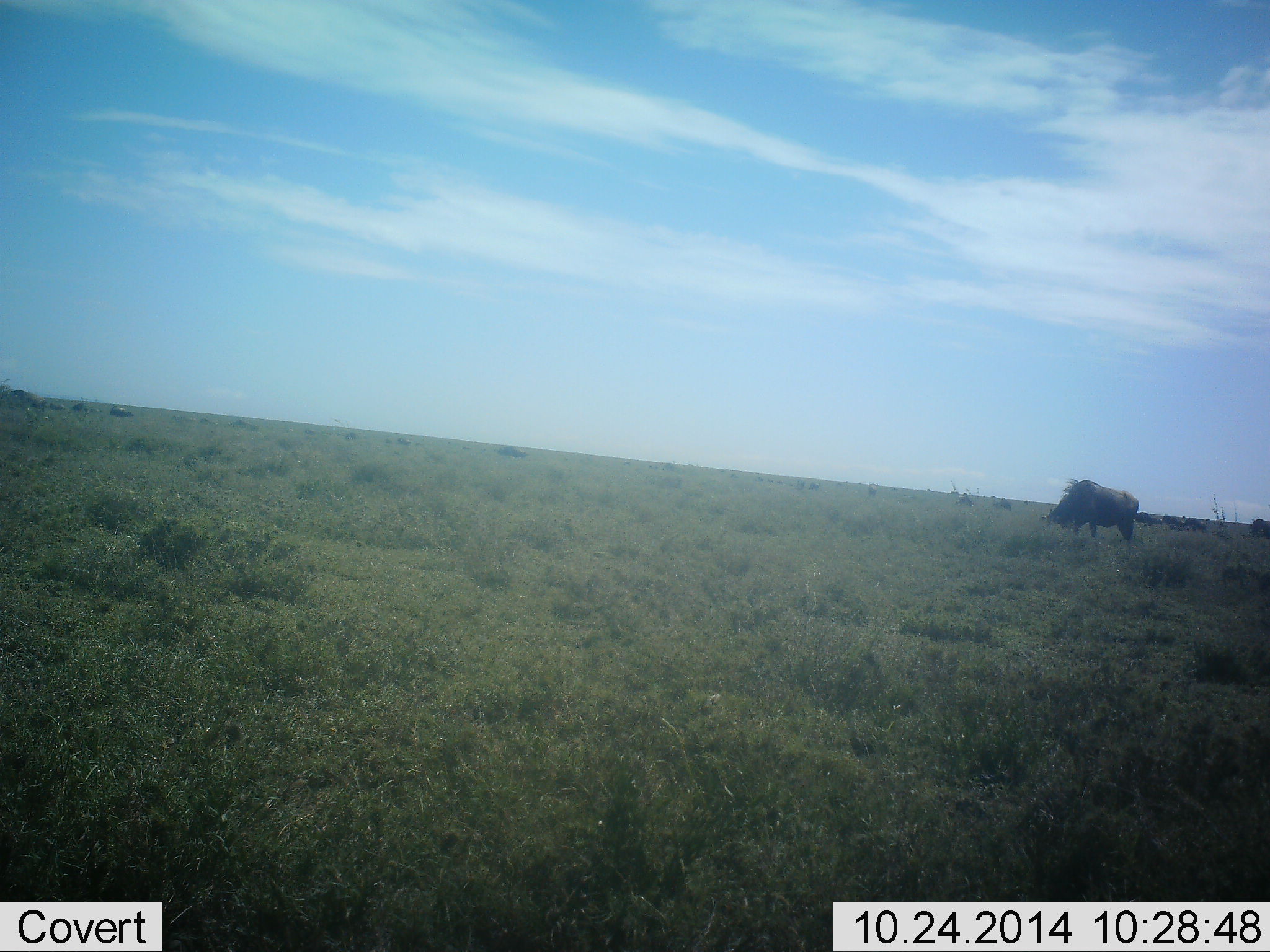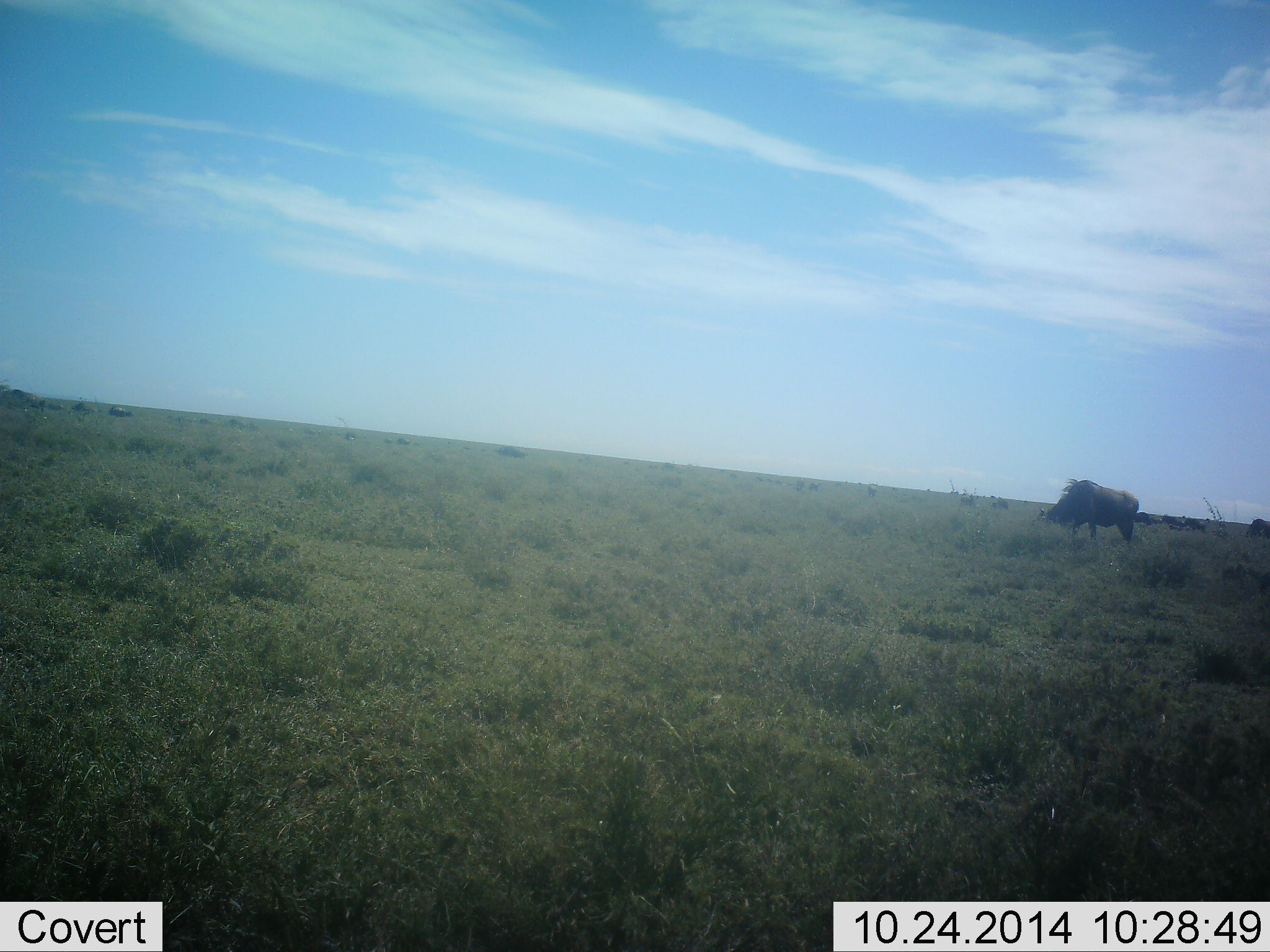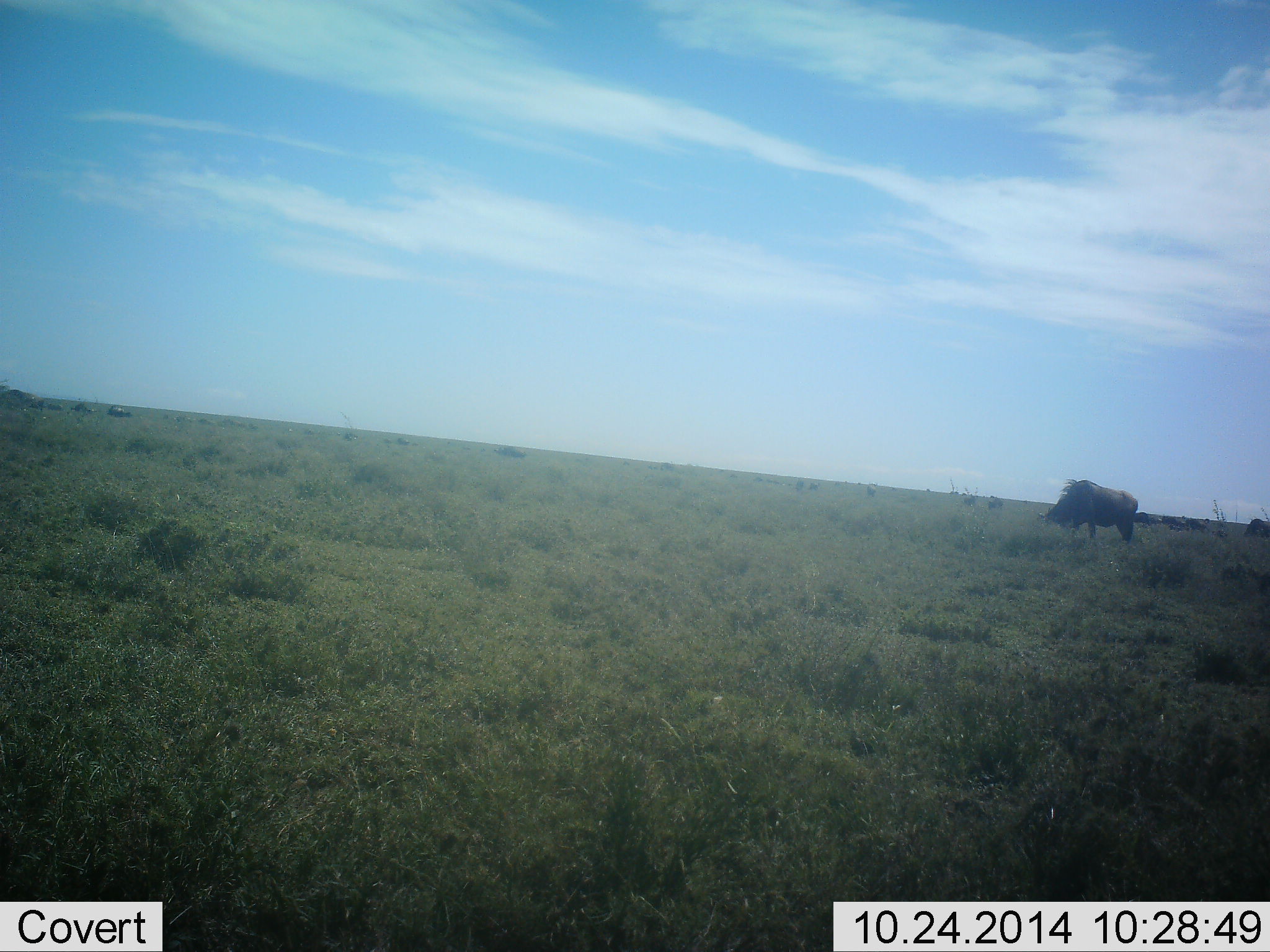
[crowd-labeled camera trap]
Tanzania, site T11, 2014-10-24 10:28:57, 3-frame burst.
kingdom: Animalia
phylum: Chordata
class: Mammalia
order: Artiodactyla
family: Bovidae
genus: Connochaetes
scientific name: Connochaetes taurinus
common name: blue wildebeest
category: wildebeest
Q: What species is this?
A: Wildebeest (blue wildebeest) (Connochaetes taurinus).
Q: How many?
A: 8.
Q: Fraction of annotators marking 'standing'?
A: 60%.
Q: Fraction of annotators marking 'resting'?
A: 0%.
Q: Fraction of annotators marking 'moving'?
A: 0%.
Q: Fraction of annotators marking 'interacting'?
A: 0%.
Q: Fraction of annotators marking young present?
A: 0%.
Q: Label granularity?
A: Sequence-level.